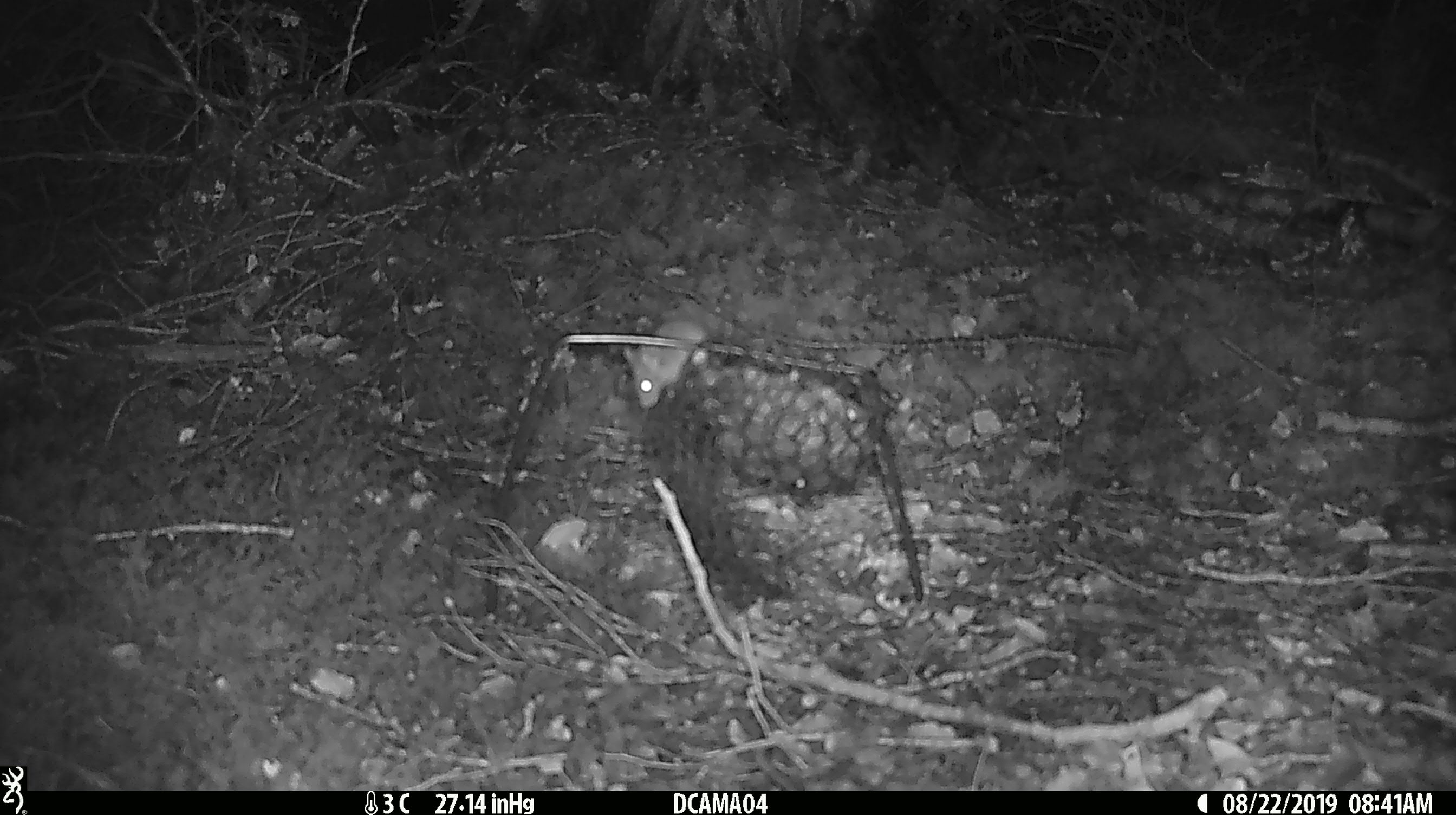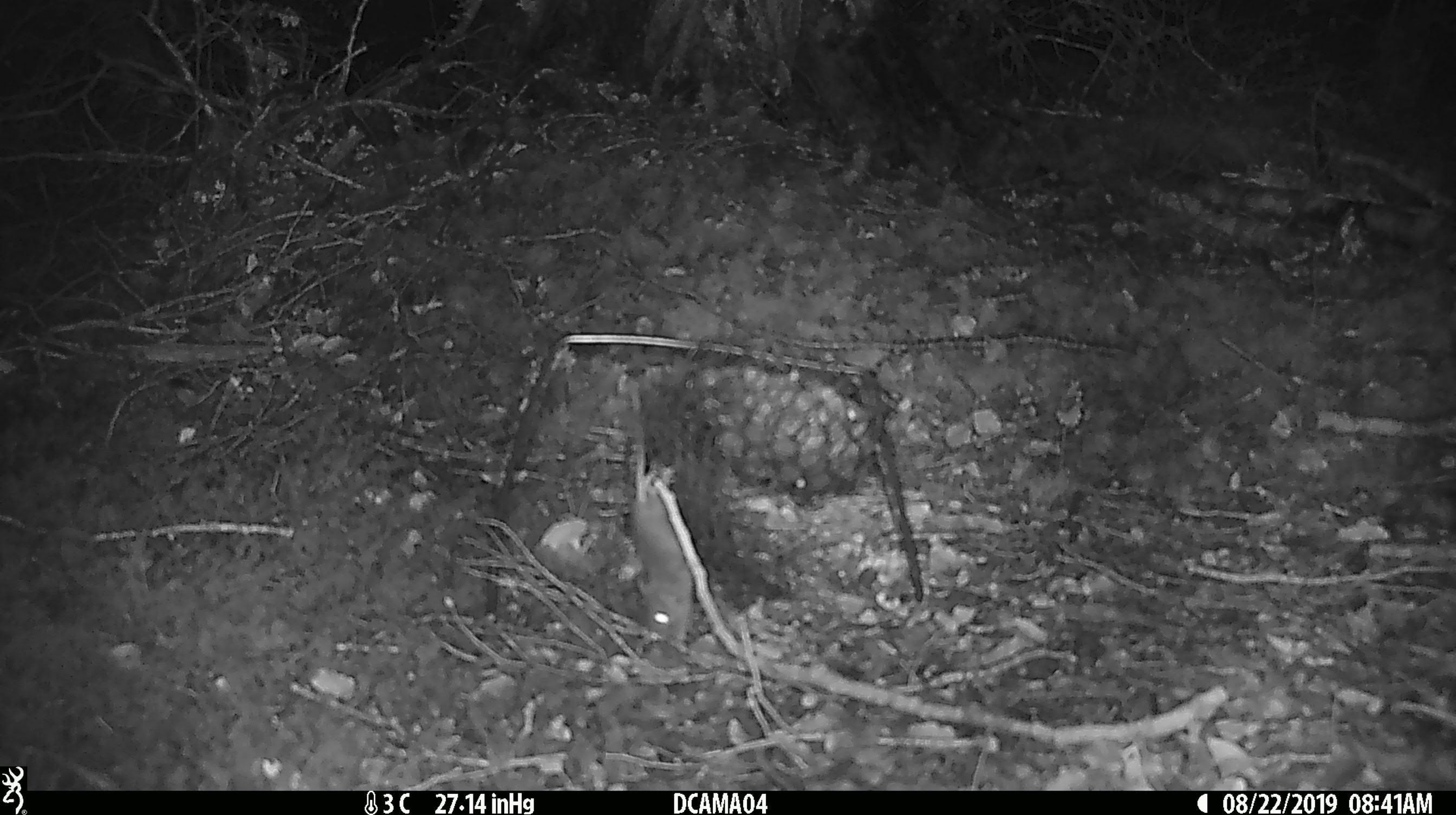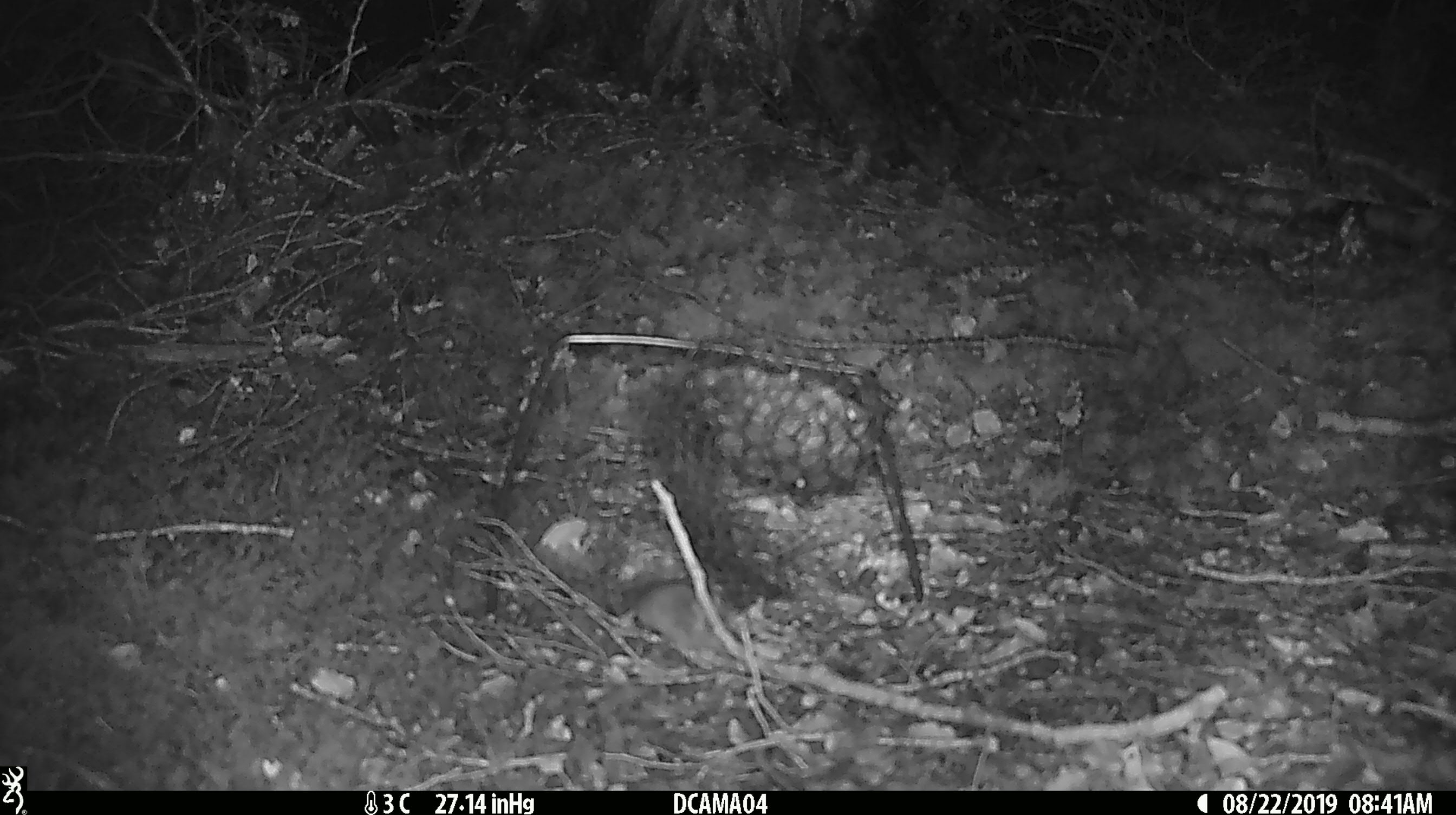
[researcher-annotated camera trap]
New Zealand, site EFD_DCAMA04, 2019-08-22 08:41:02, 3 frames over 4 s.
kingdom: Animalia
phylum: Chordata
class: Mammalia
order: Rodentia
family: Muridae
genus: Mus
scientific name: Mus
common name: mouse